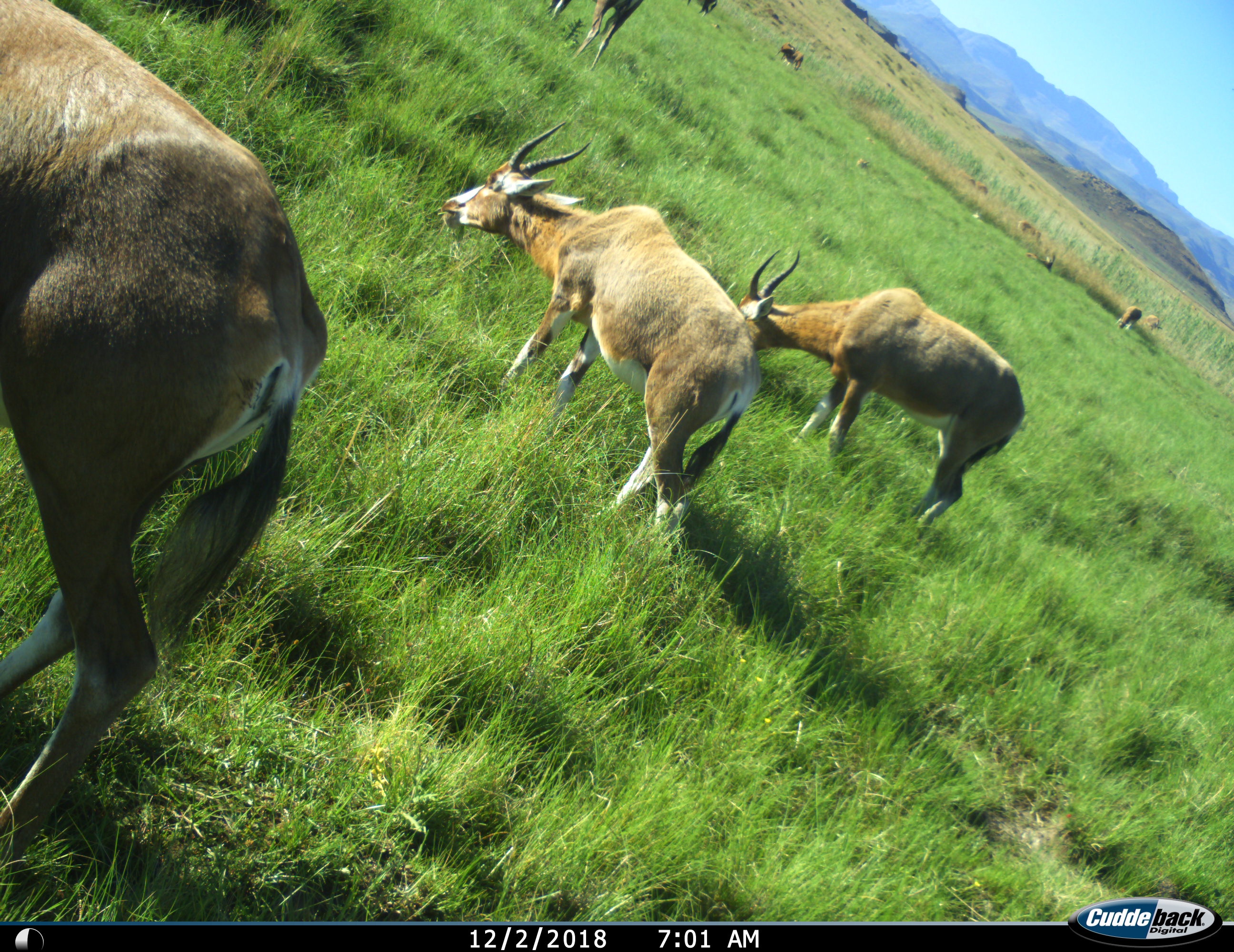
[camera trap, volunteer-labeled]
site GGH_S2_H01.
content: unidentified animal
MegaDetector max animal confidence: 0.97